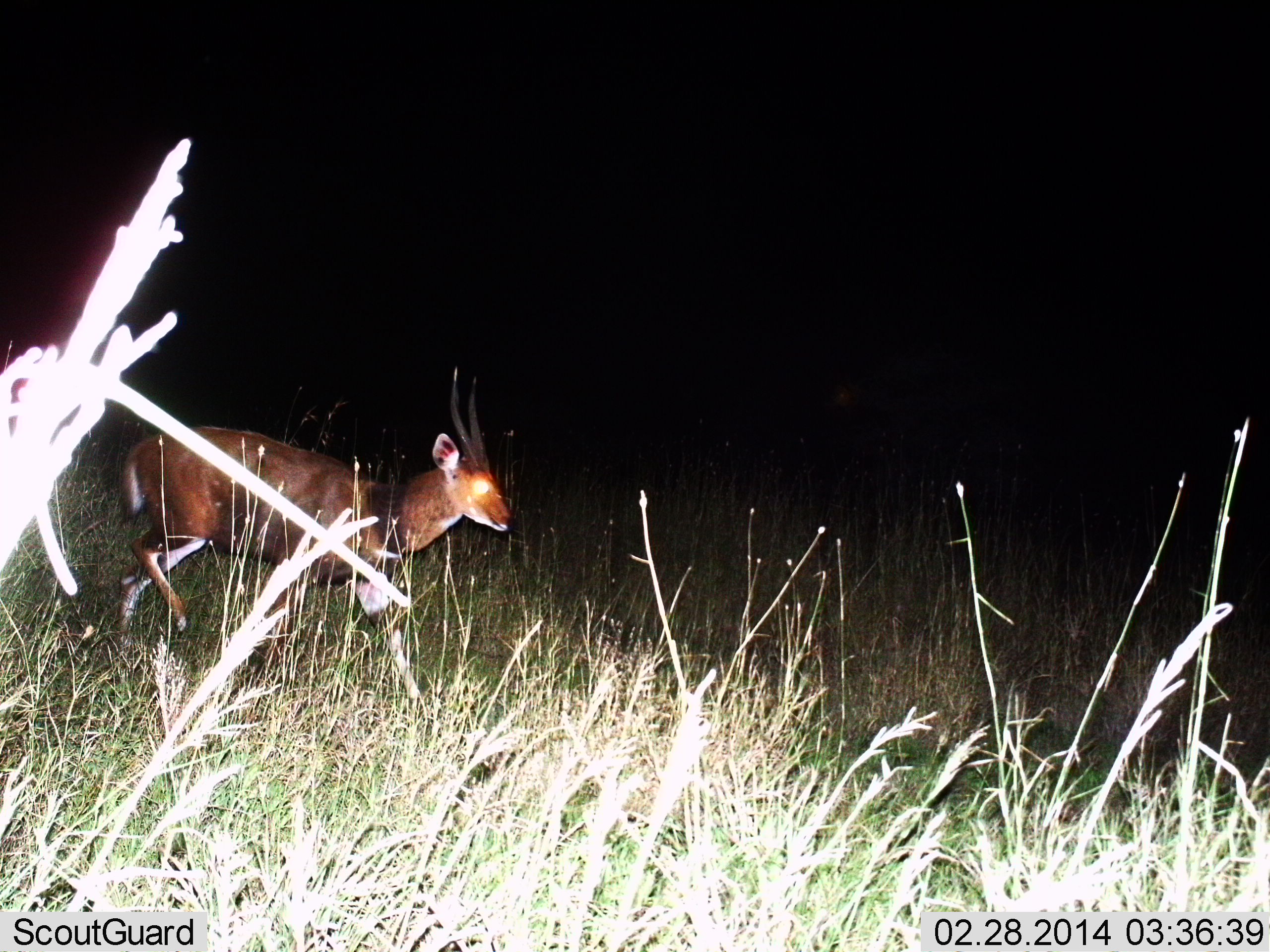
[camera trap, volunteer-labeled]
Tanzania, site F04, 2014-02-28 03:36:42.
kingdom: Animalia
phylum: Chordata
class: Mammalia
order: Artiodactyla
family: Bovidae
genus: Tragelaphus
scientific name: Tragelaphus scriptus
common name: bushbuck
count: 1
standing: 20%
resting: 0%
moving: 80%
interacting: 0%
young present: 0%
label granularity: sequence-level